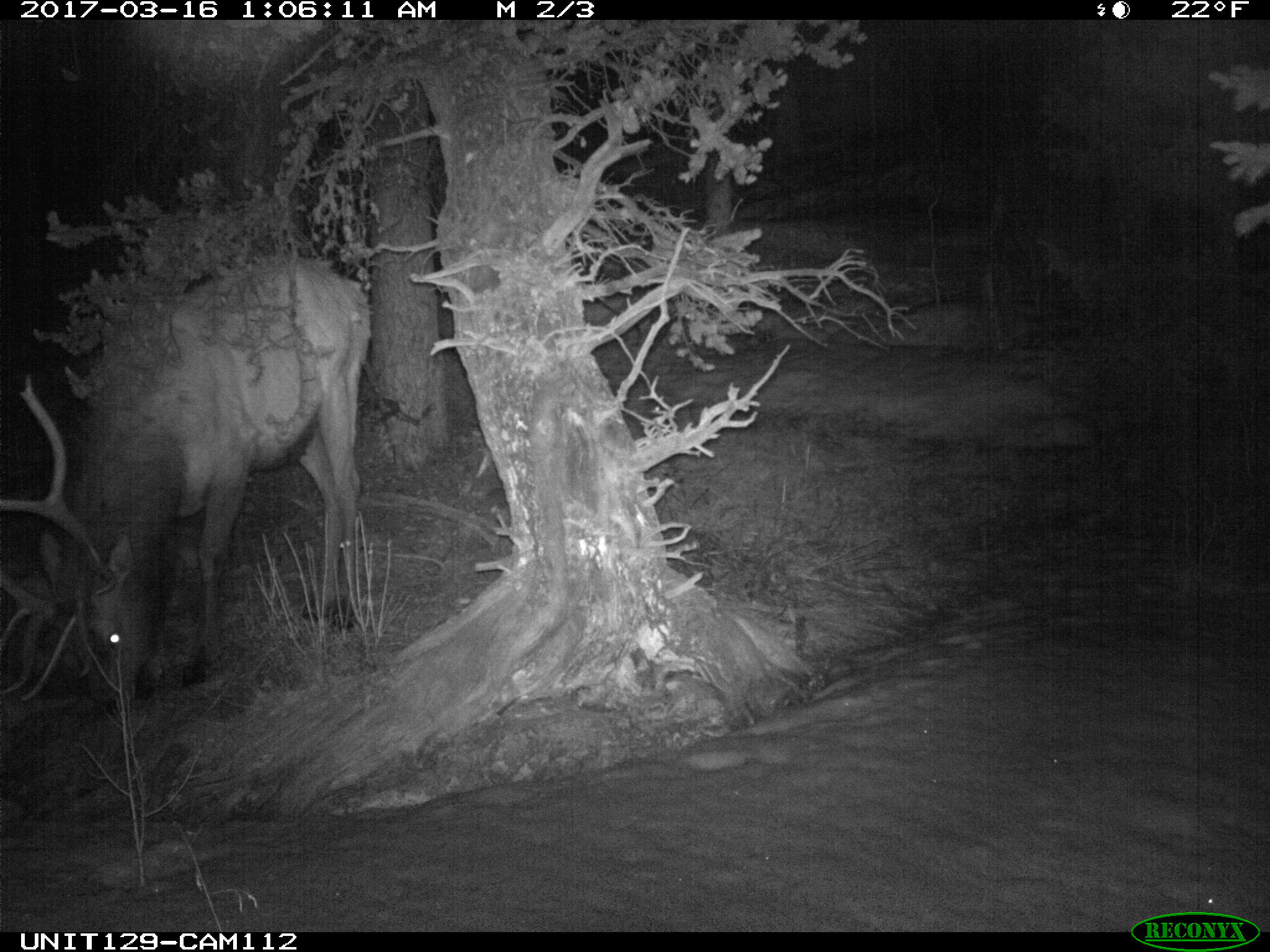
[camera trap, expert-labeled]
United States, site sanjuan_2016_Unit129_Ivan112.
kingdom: Animalia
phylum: Chordata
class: Mammalia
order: Artiodactyla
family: Cervidae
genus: Cervus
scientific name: Cervus elaphus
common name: red deer